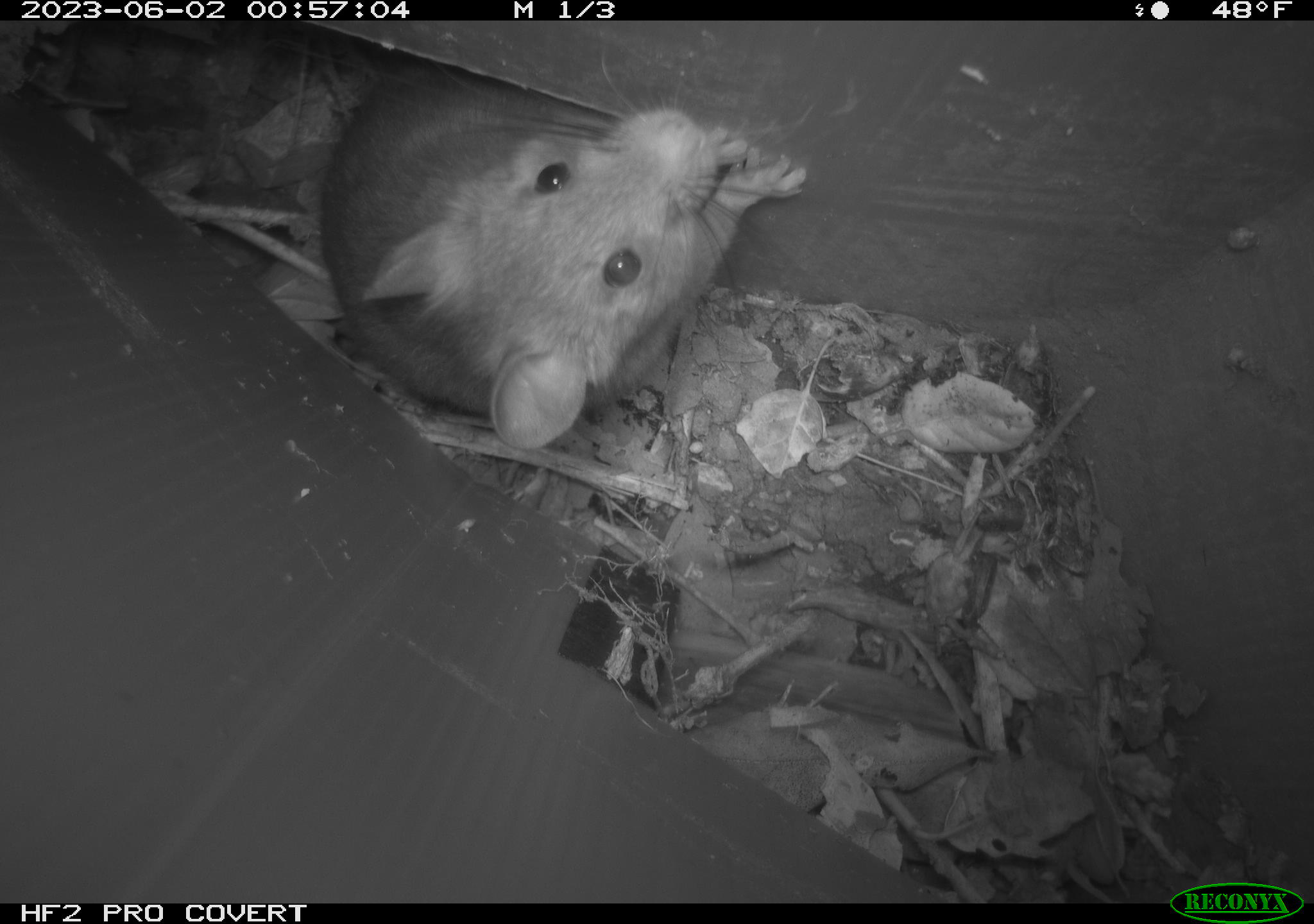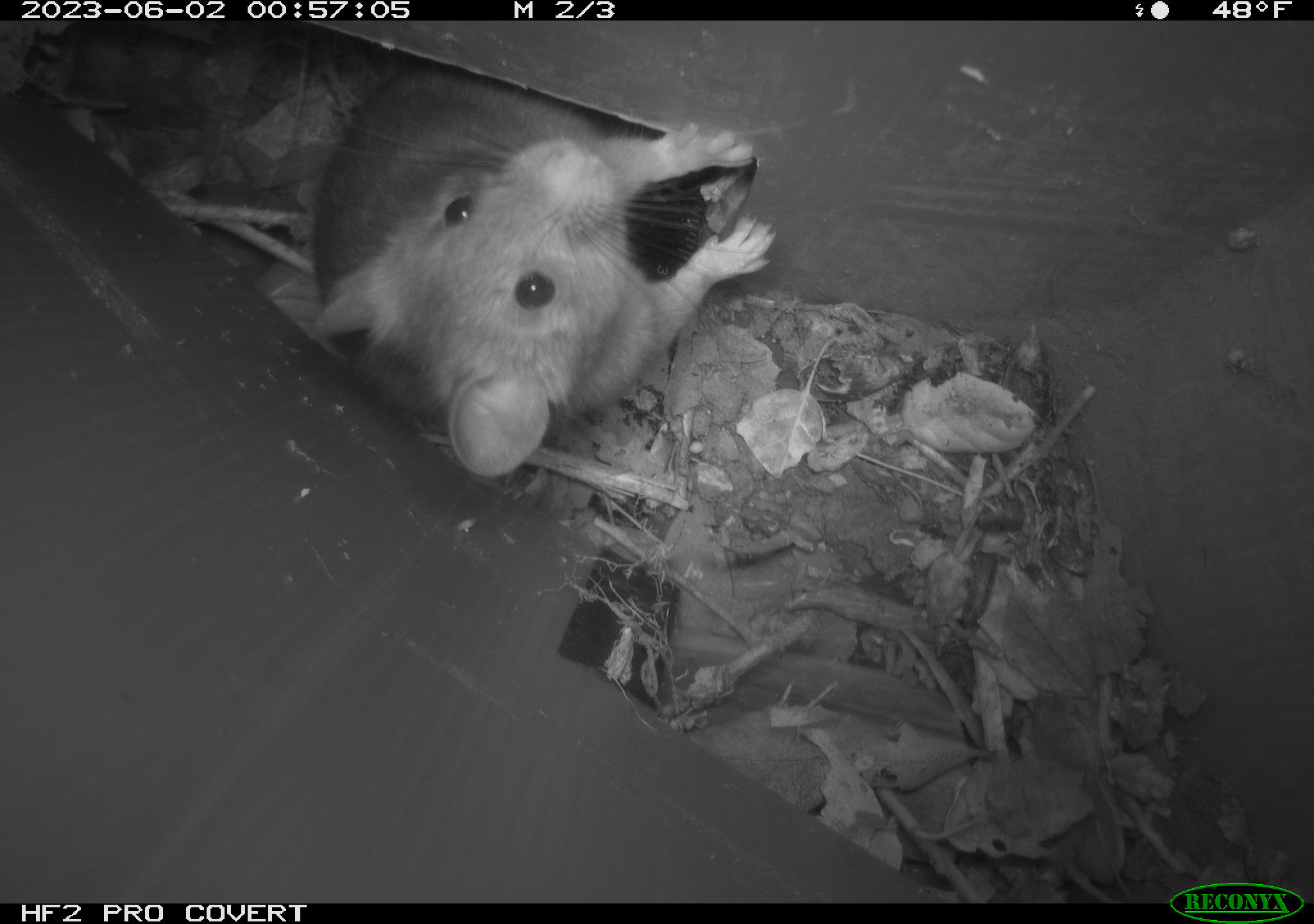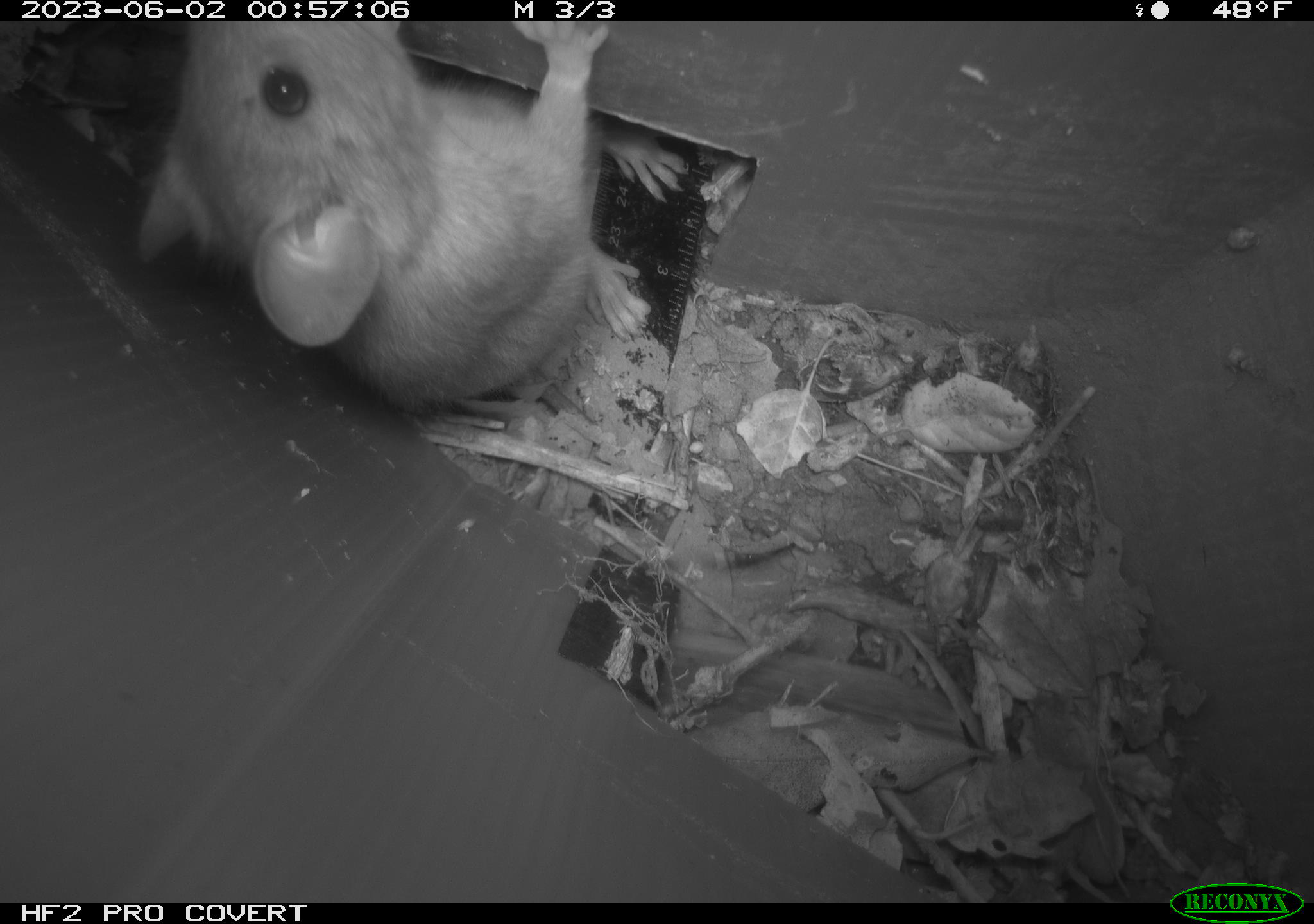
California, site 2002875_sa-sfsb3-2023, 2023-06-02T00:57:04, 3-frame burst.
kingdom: Animalia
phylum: Chordata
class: Mammalia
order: Rodentia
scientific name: Rodentia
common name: mouse species